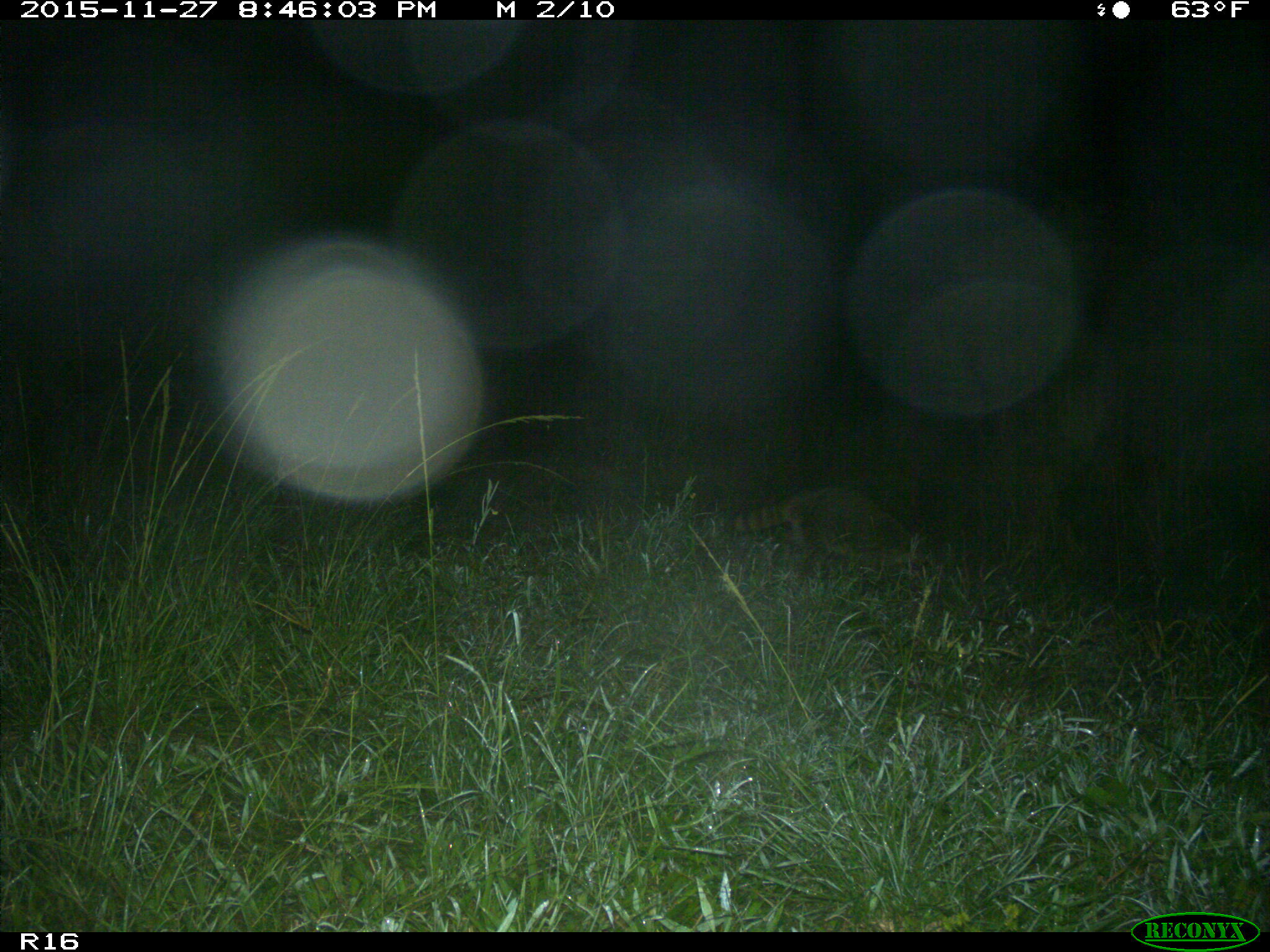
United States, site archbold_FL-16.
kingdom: Animalia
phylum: Chordata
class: Mammalia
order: Carnivora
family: Procyonidae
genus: Procyon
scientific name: Procyon lotor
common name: common raccoon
Procyon lotor (common raccoon).